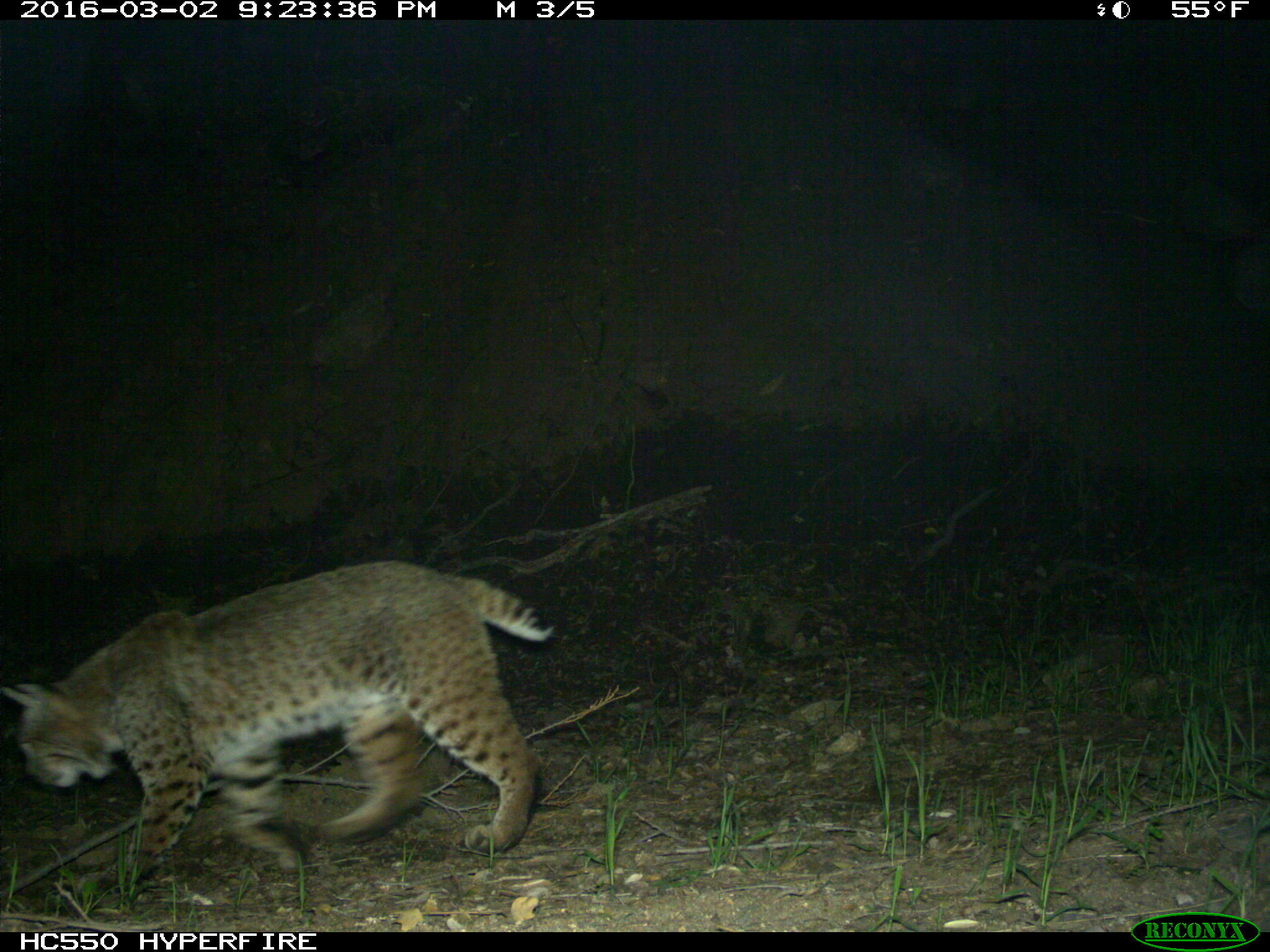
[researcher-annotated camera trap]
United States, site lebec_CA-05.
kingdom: Animalia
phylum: Chordata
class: Mammalia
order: Carnivora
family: Felidae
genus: Lynx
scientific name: Lynx rufus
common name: bobcat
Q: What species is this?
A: Lynx rufus (bobcat).